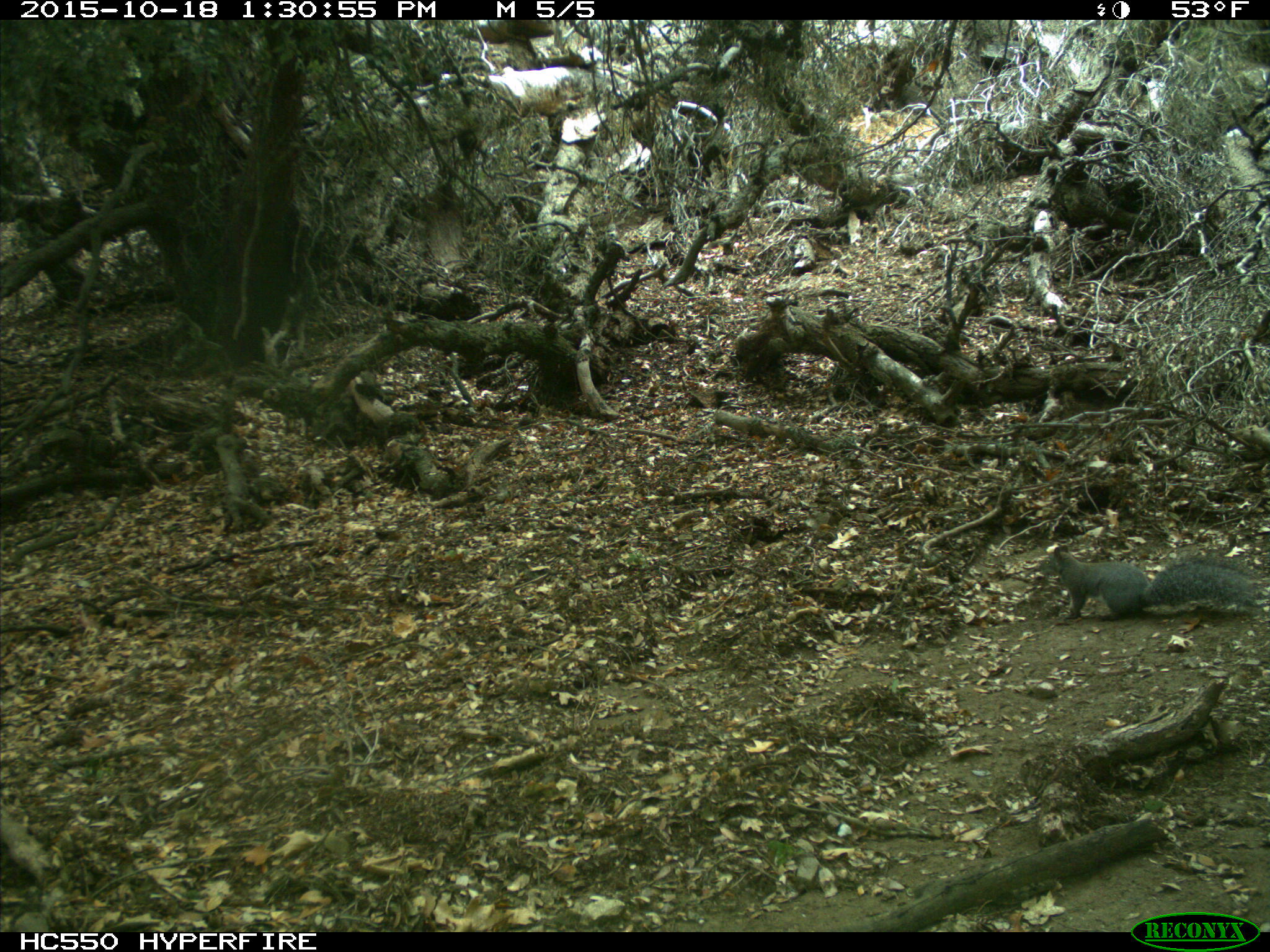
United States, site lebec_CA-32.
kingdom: Animalia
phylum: Chordata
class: Mammalia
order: Rodentia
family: Sciuridae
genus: Sciurus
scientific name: Sciurus carolinensis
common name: eastern gray squirrel